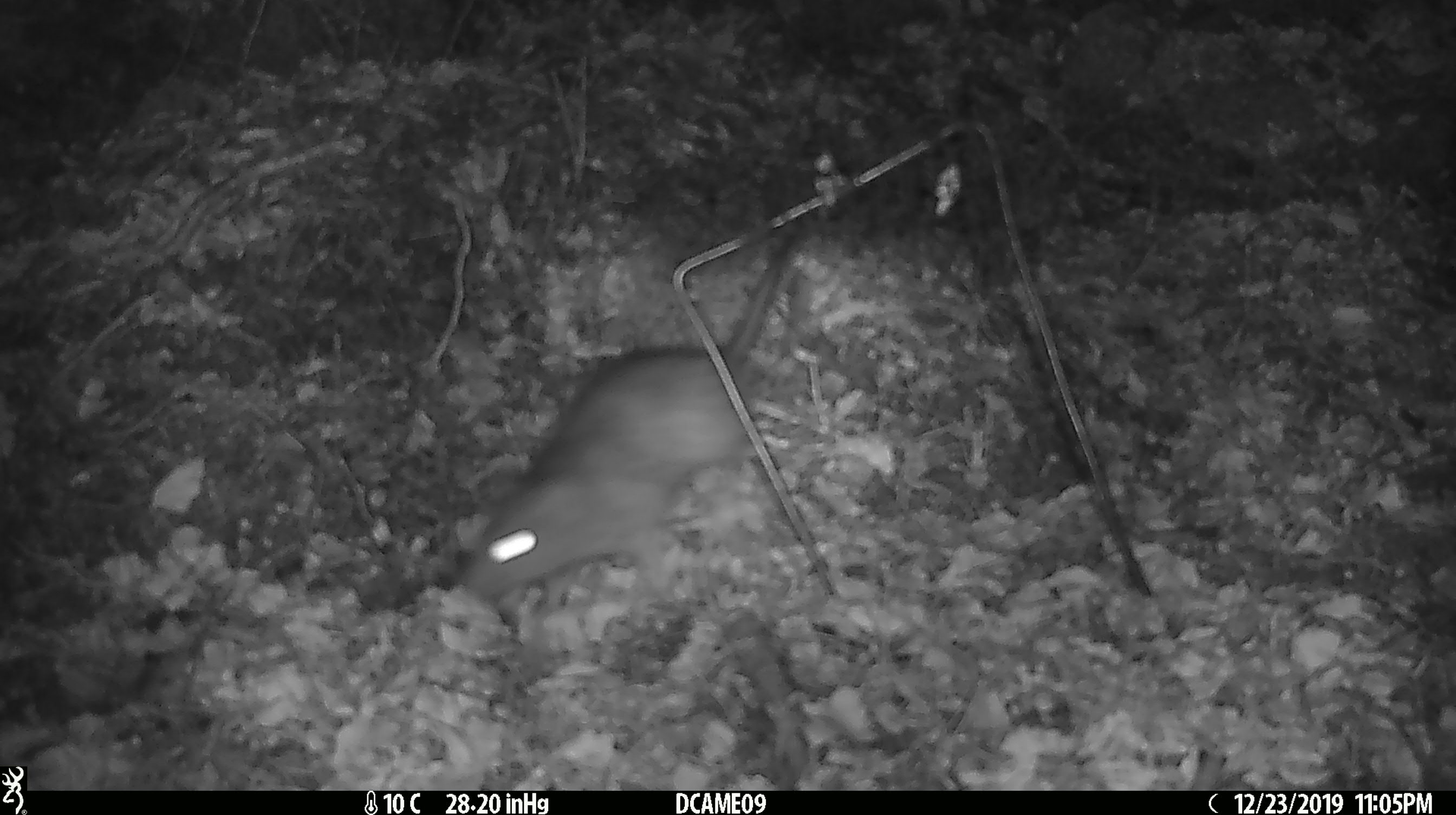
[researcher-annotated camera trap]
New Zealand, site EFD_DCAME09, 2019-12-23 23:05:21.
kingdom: Animalia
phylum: Chordata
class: Mammalia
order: Rodentia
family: Muridae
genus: Rattus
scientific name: Rattus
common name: rat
Rat (Rattus).